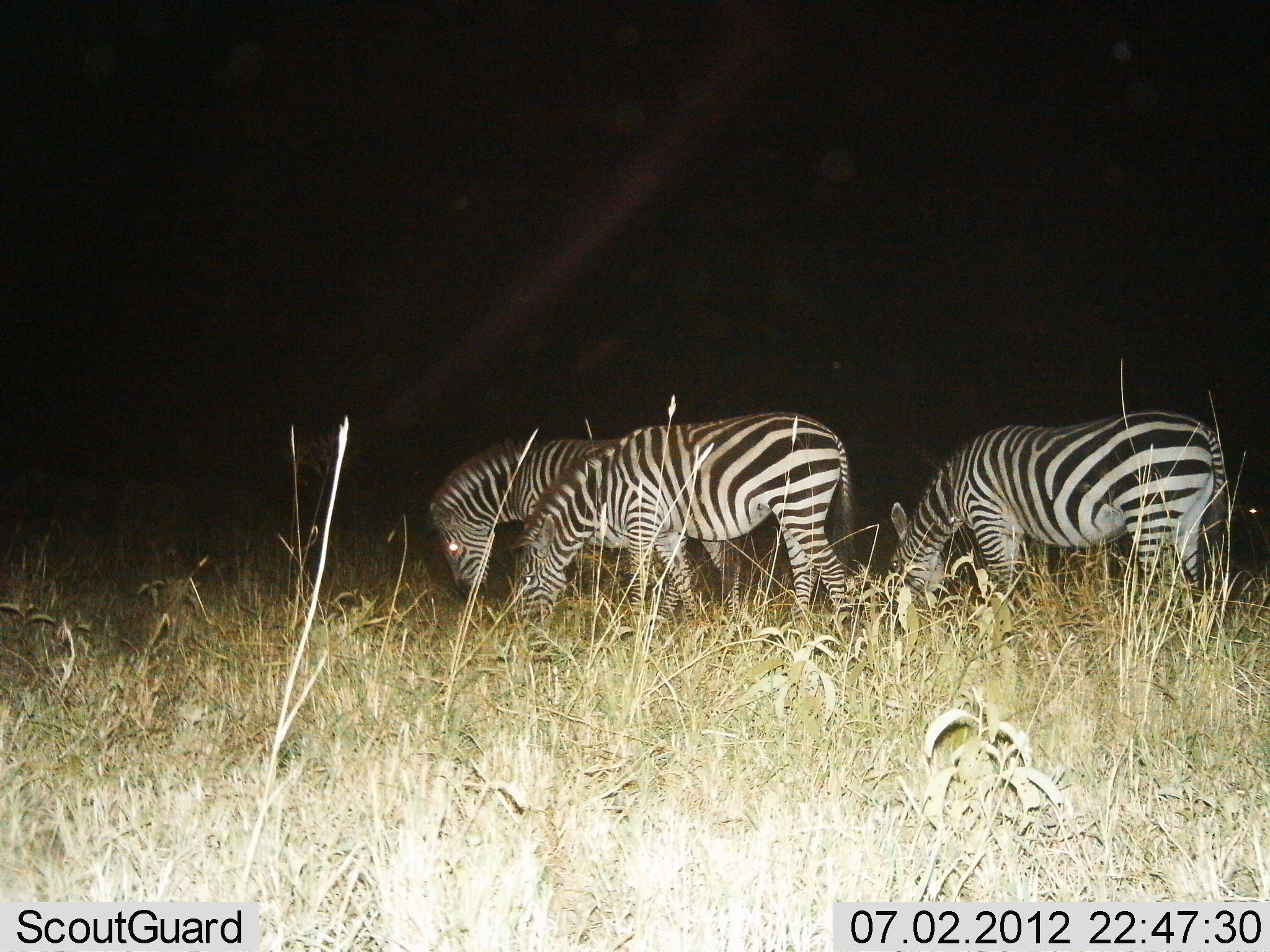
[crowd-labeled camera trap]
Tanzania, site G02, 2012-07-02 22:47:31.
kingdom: Animalia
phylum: Chordata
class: Mammalia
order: Perissodactyla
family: Equidae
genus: Equus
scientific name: Equus quagga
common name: plains zebra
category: zebra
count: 3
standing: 0%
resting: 0%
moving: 30%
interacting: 0%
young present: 0%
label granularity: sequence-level